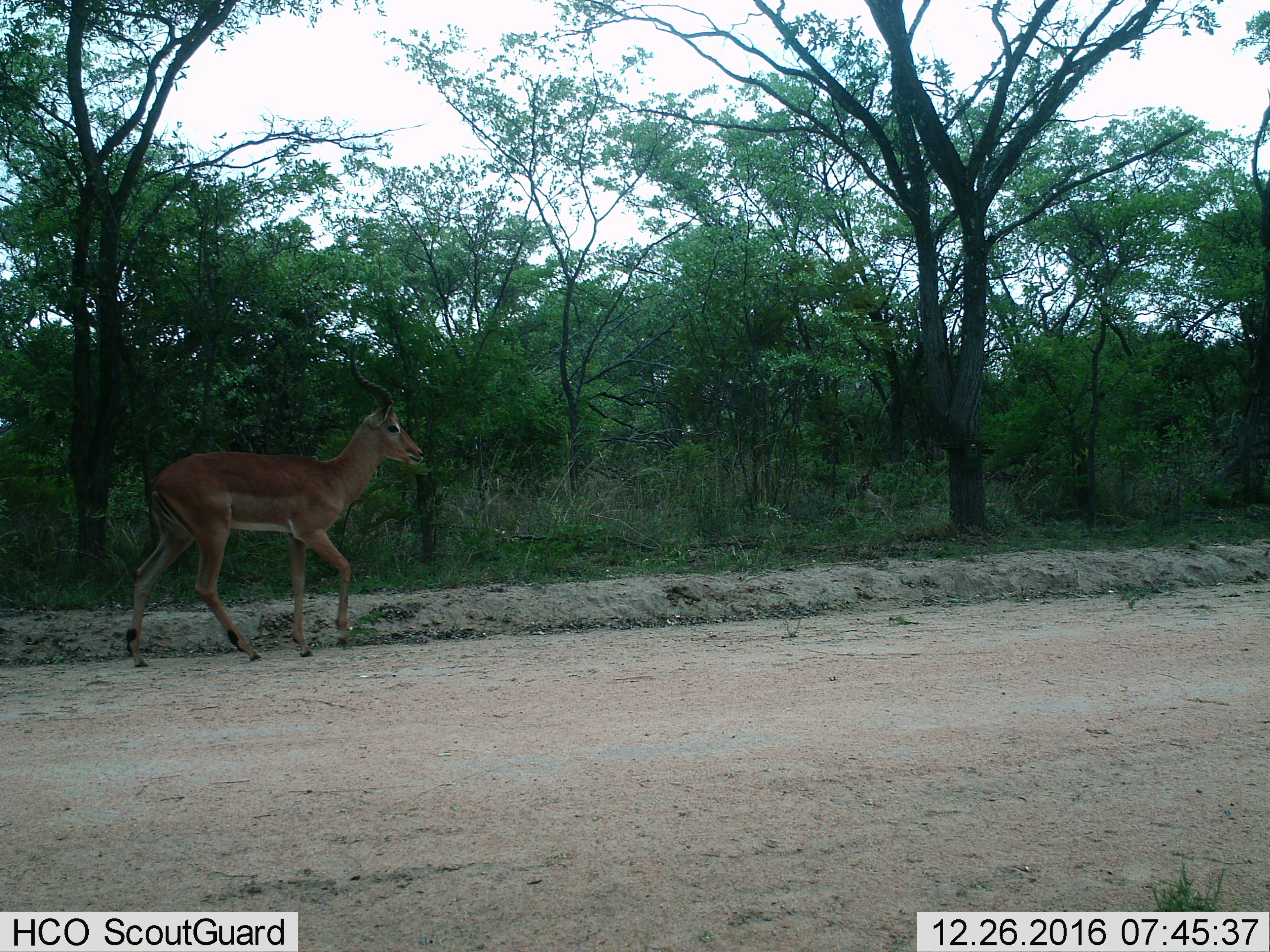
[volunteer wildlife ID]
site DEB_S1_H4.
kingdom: Animalia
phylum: Chordata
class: Mammalia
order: Artiodactyla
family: Bovidae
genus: Aepyceros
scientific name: Aepyceros melampus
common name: impala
Impala (Aepyceros melampus), count 1. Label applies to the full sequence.